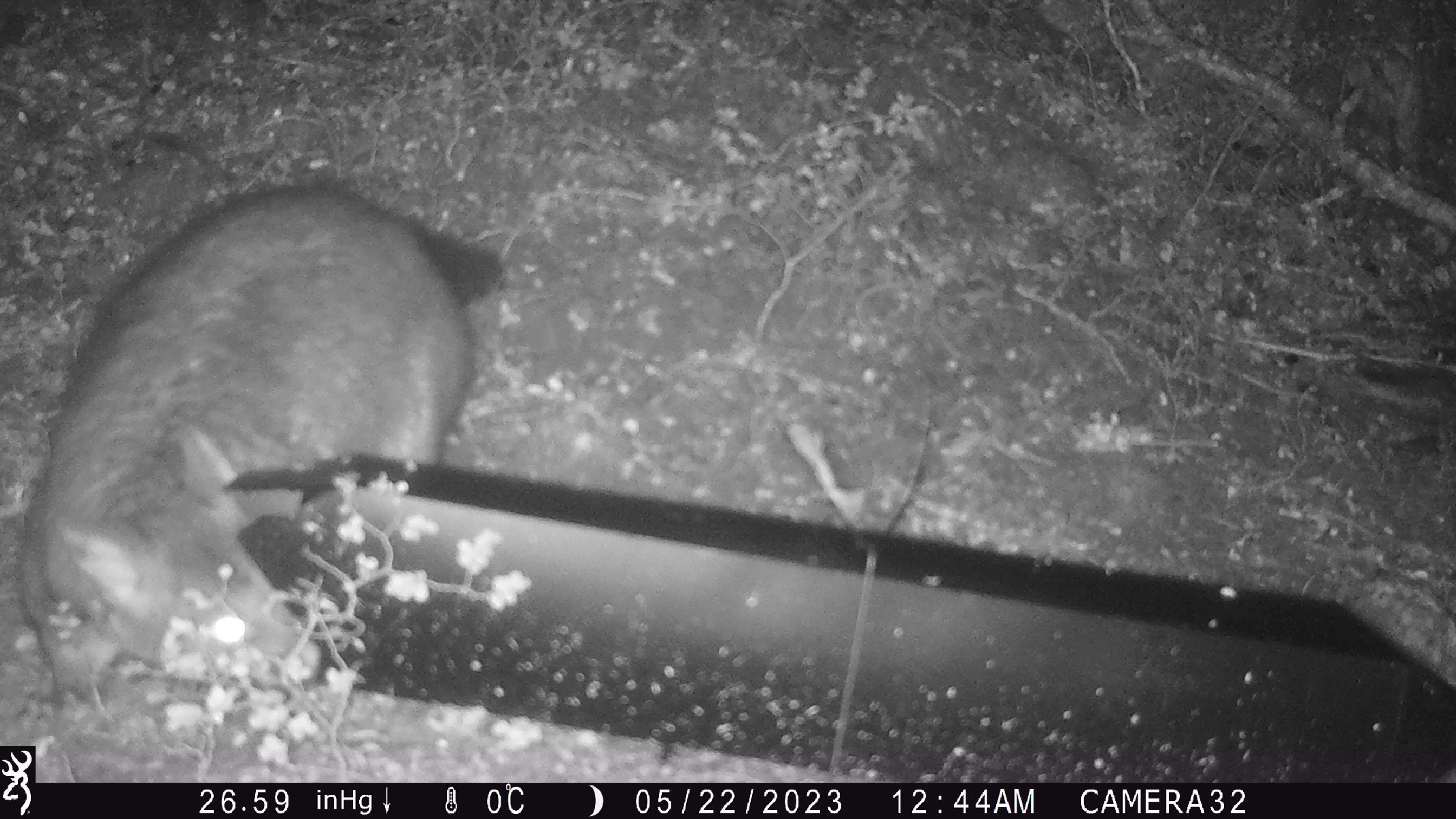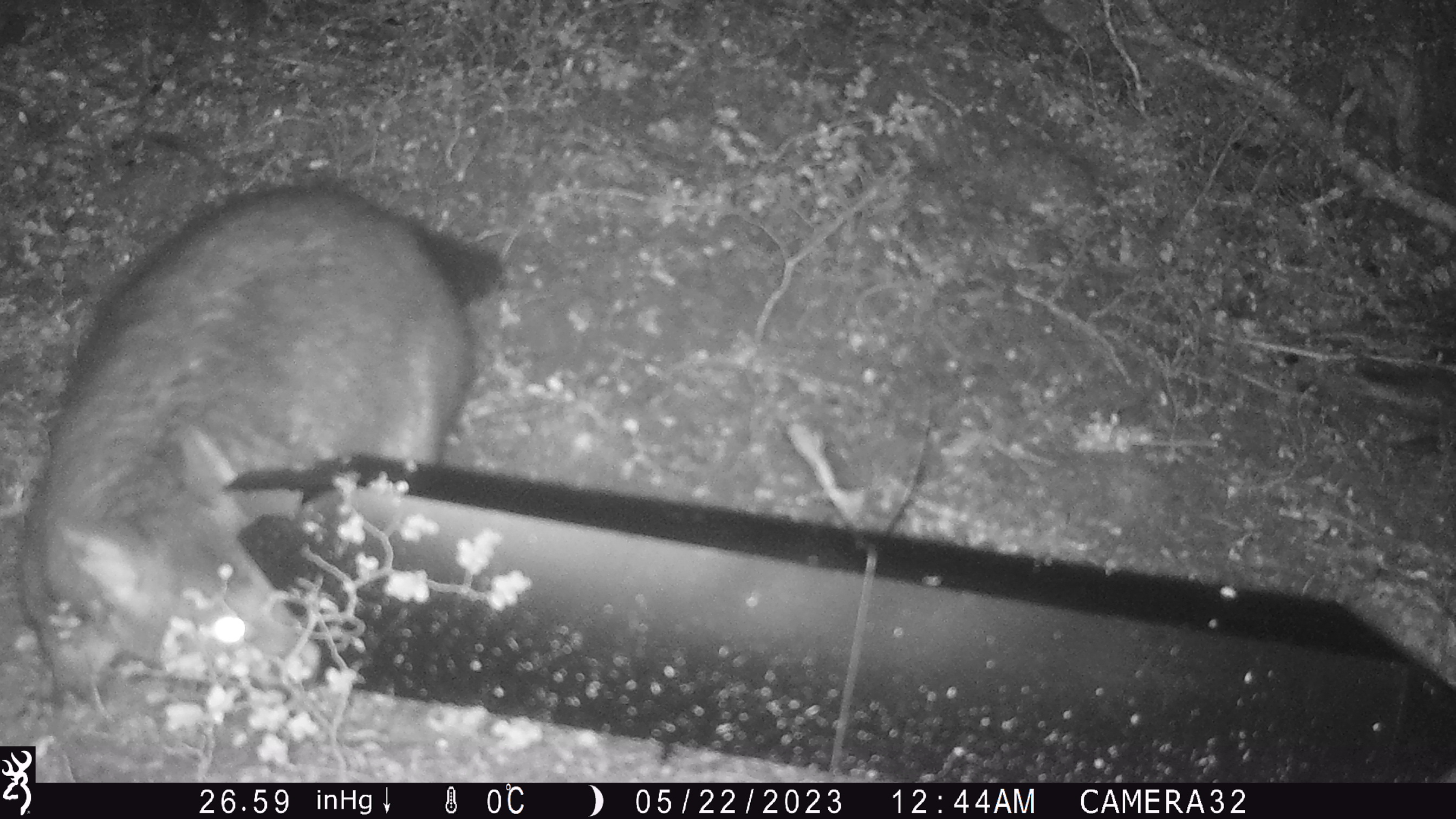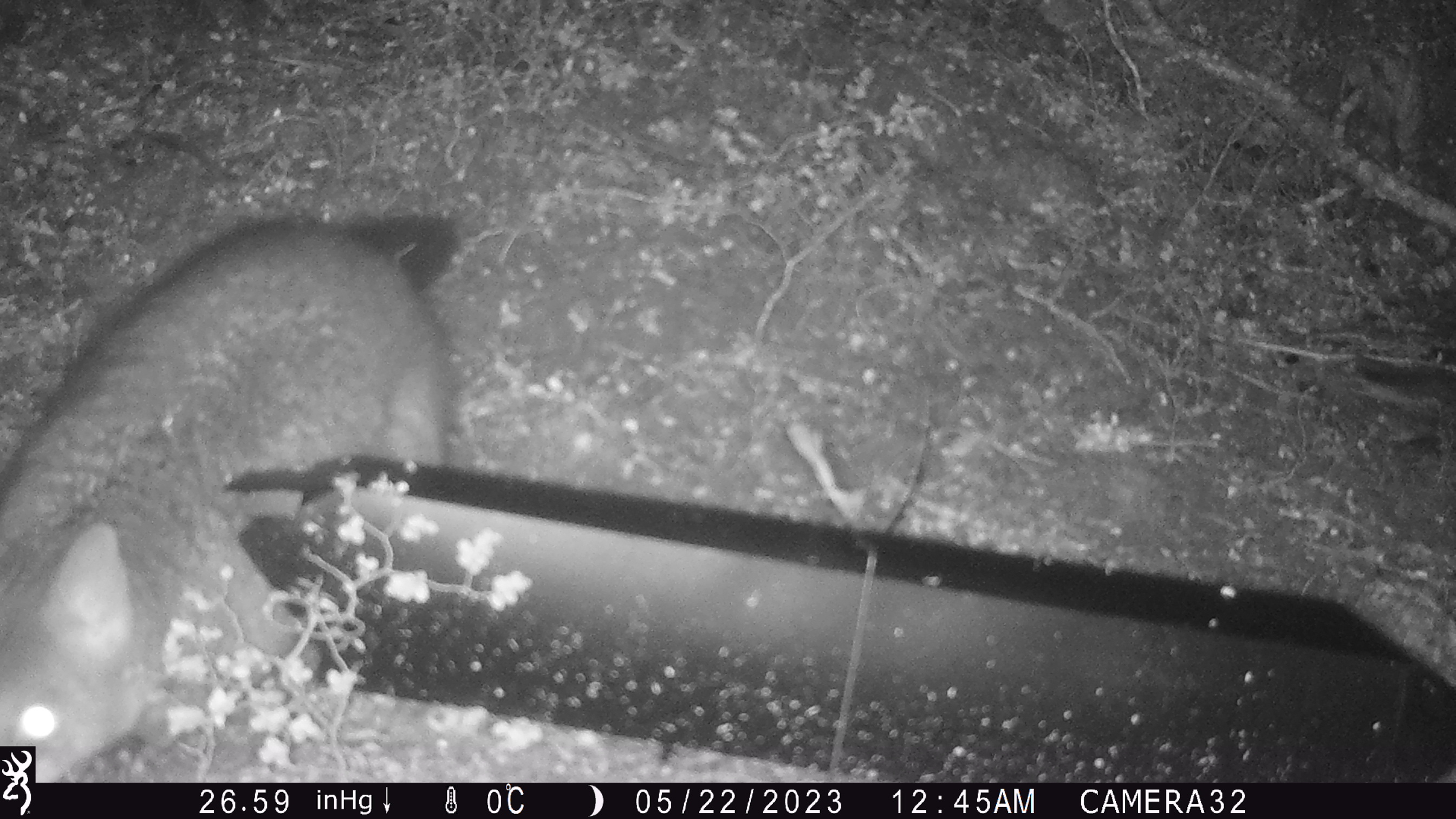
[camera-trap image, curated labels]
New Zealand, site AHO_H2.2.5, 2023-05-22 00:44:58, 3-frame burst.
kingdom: Animalia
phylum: Chordata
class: Mammalia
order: Diprotodontia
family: Phalangeridae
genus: Trichosurus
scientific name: Trichosurus vulpecula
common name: common brushtail possum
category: possum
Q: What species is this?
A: Possum (common brushtail possum) (Trichosurus vulpecula).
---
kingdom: Animalia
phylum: Chordata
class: Mammalia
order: Carnivora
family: Mustelidae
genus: Mustela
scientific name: Mustela erminea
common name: stoat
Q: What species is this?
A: Stoat (Mustela erminea).